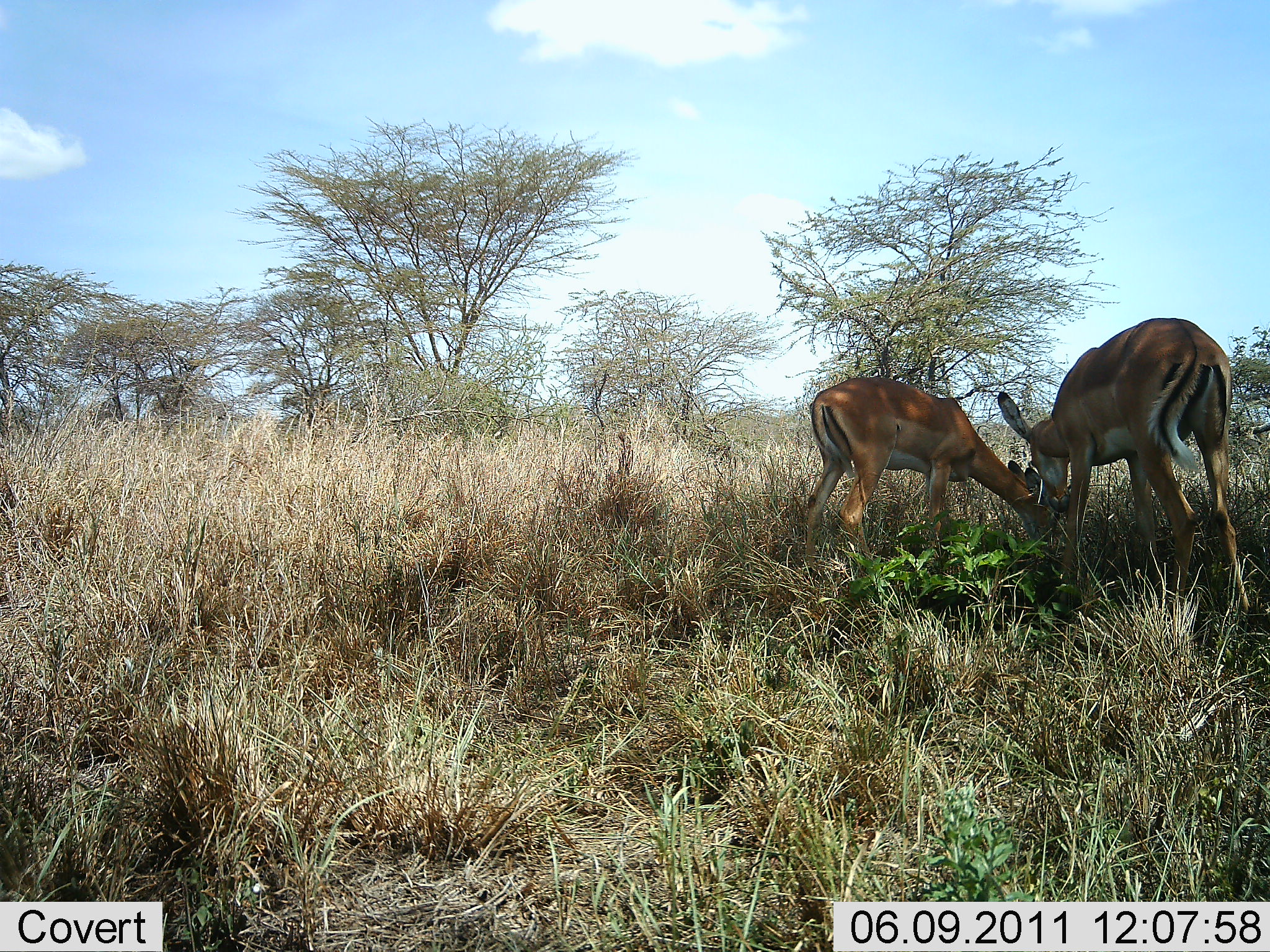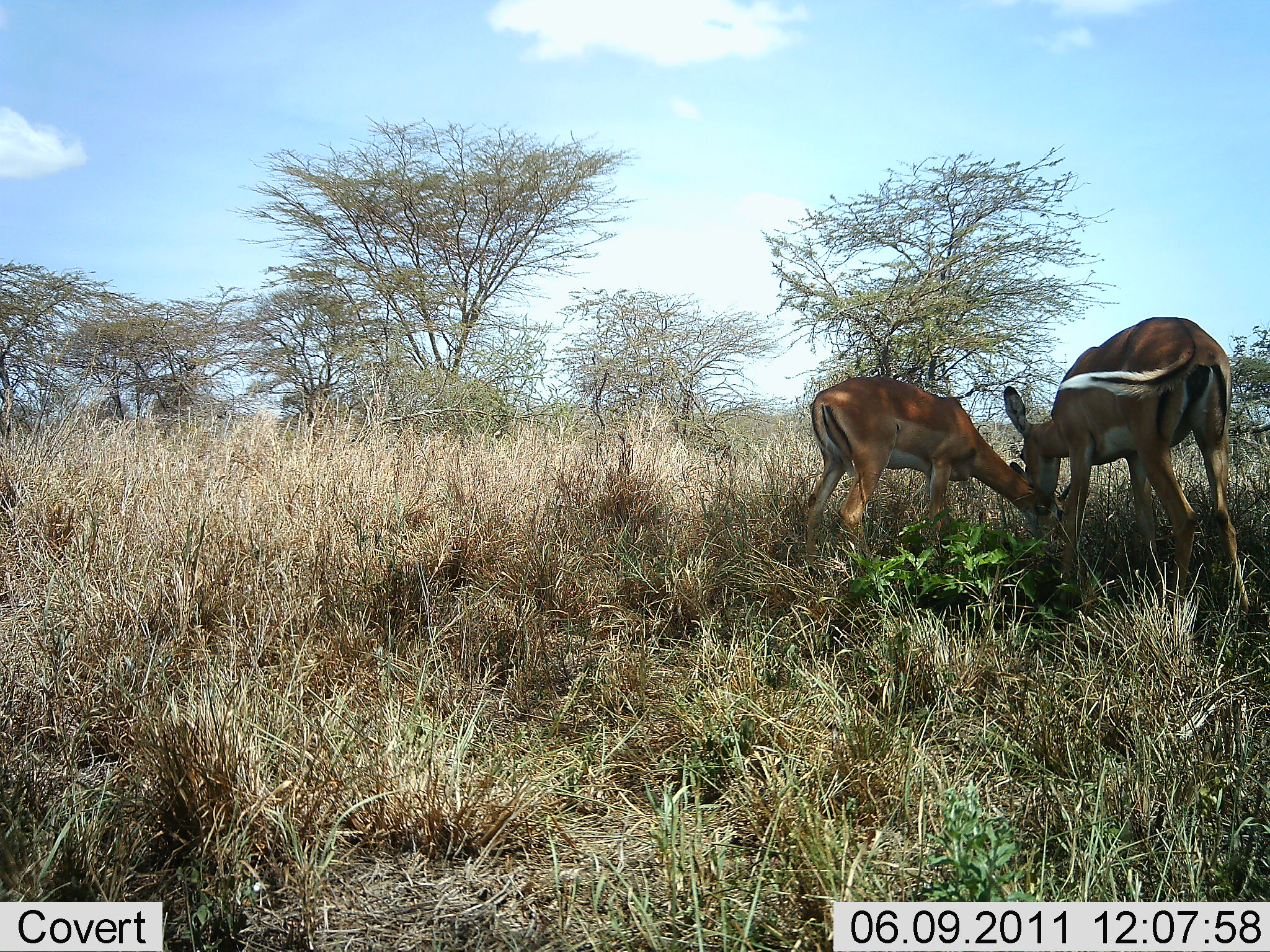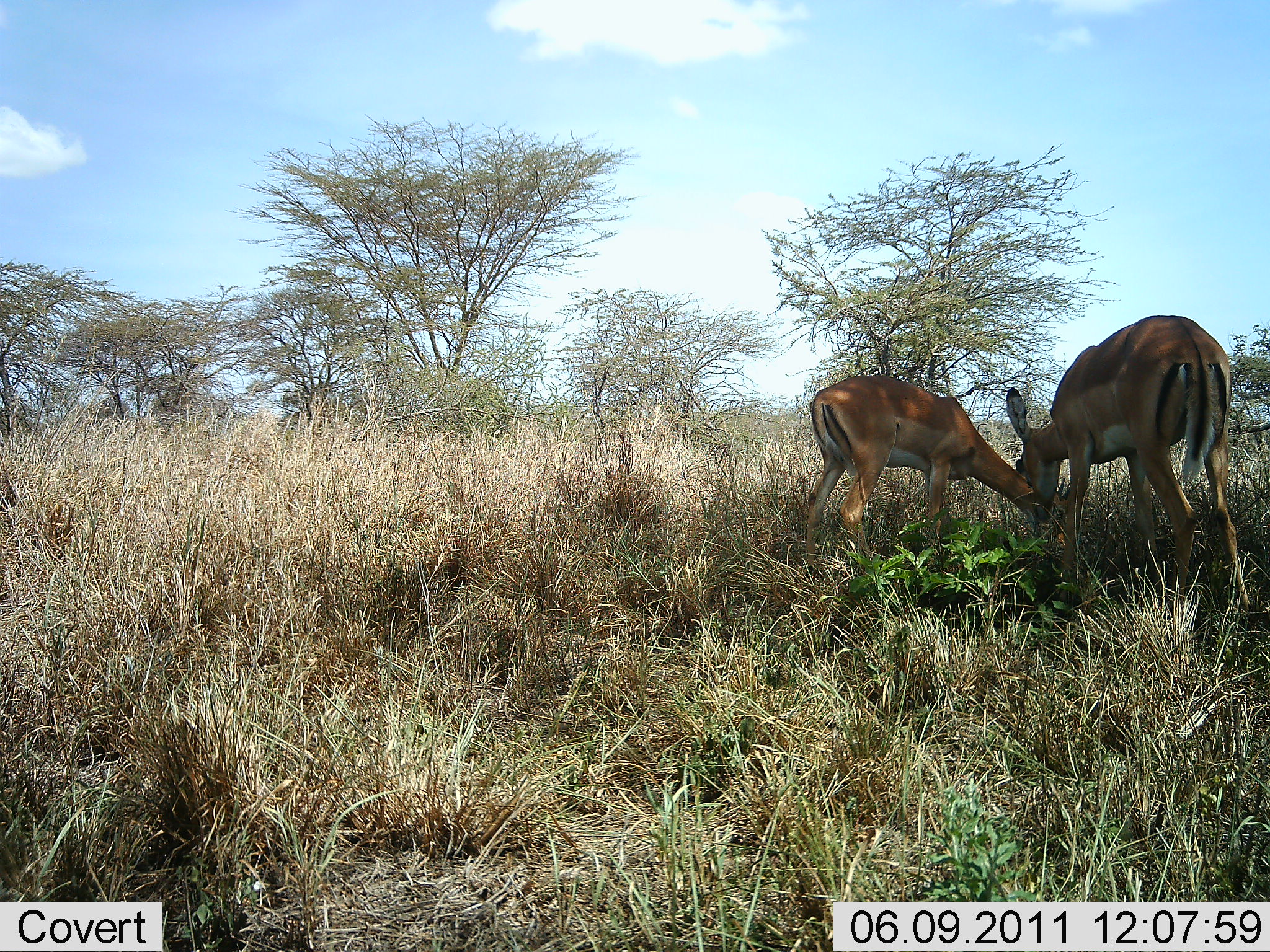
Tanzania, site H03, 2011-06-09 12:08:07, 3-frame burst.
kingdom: Animalia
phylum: Chordata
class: Mammalia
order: Artiodactyla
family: Bovidae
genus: Aepyceros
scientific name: Aepyceros melampus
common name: impala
Impala (Aepyceros melampus), count 2. Behavior (volunteer vote fractions): standing 36%, resting 0%, moving 0%, interacting 18%. Young present (vote fraction): 18%. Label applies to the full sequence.